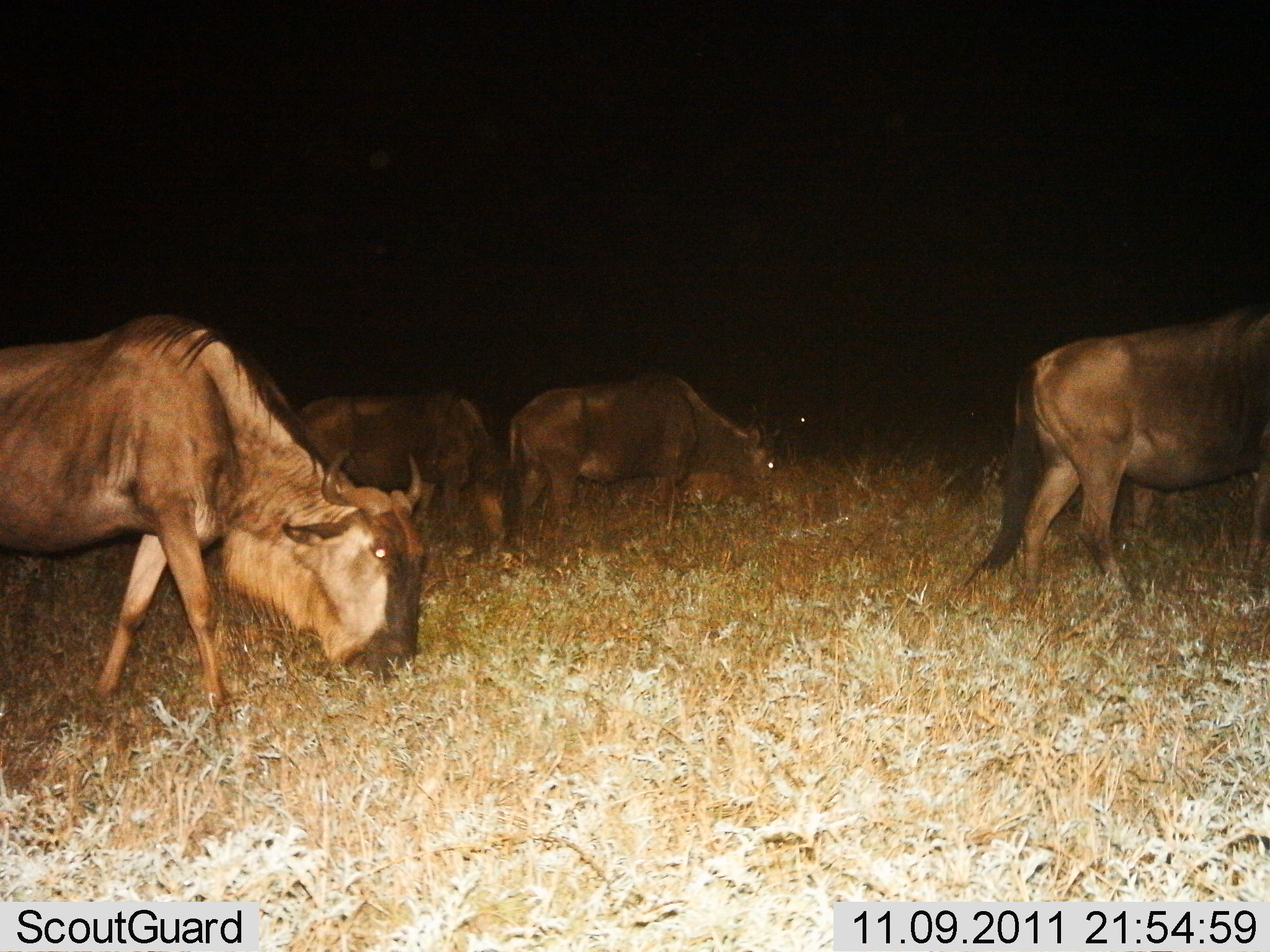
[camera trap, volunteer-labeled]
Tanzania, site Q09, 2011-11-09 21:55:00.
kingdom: Animalia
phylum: Chordata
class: Mammalia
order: Artiodactyla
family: Bovidae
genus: Connochaetes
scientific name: Connochaetes taurinus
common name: blue wildebeest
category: wildebeest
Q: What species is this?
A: Wildebeest (blue wildebeest) (Connochaetes taurinus).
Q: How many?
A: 4.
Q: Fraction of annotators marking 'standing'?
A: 27%.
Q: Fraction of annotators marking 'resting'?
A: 0%.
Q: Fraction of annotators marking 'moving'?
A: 27%.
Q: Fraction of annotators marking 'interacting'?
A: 0%.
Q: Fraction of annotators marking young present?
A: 0%.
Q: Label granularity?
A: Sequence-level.